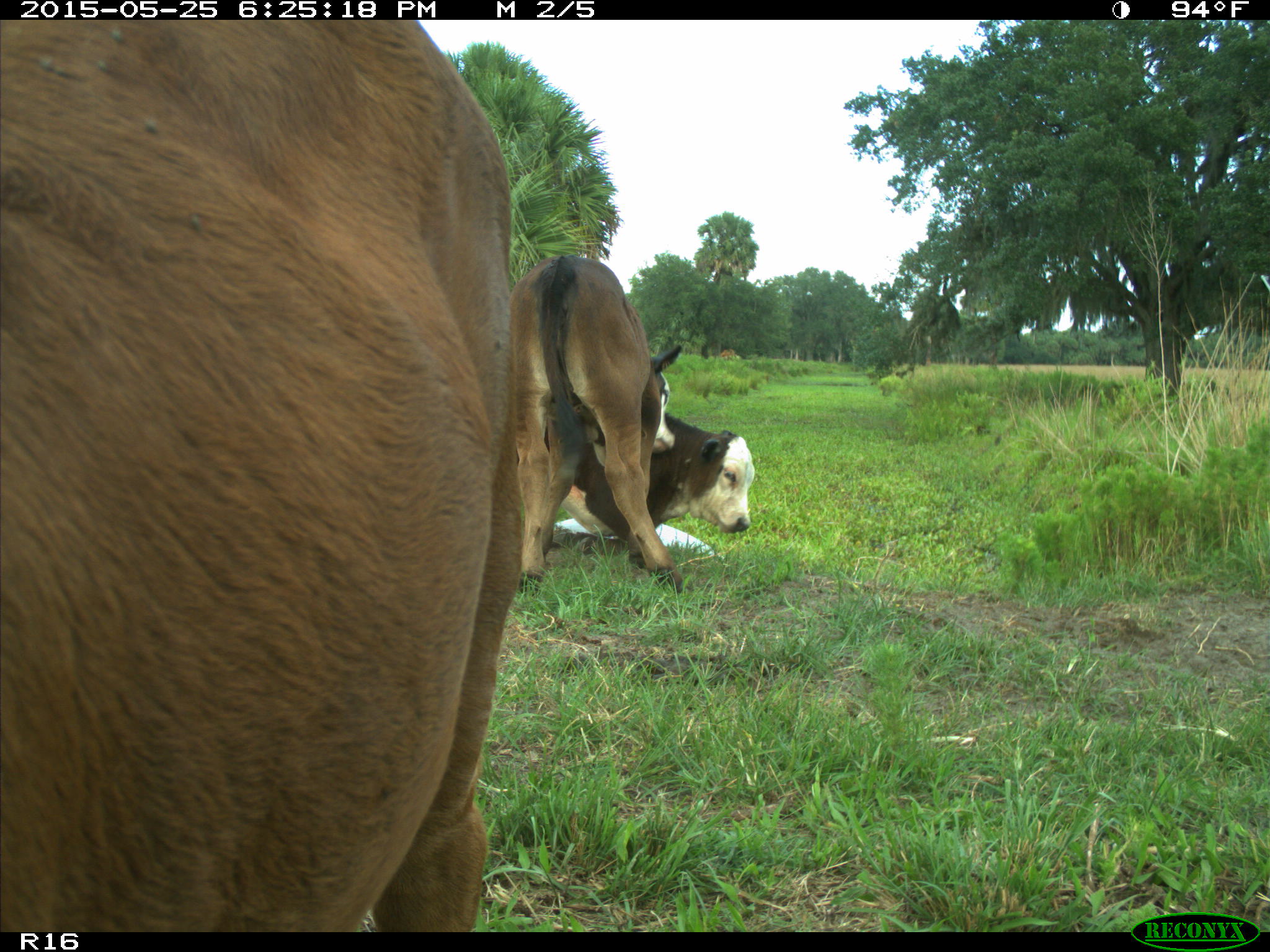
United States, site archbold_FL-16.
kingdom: Animalia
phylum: Chordata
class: Mammalia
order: Artiodactyla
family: Bovidae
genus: Bos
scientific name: Bos taurus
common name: domestic cow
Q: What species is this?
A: Bos taurus (domestic cow).